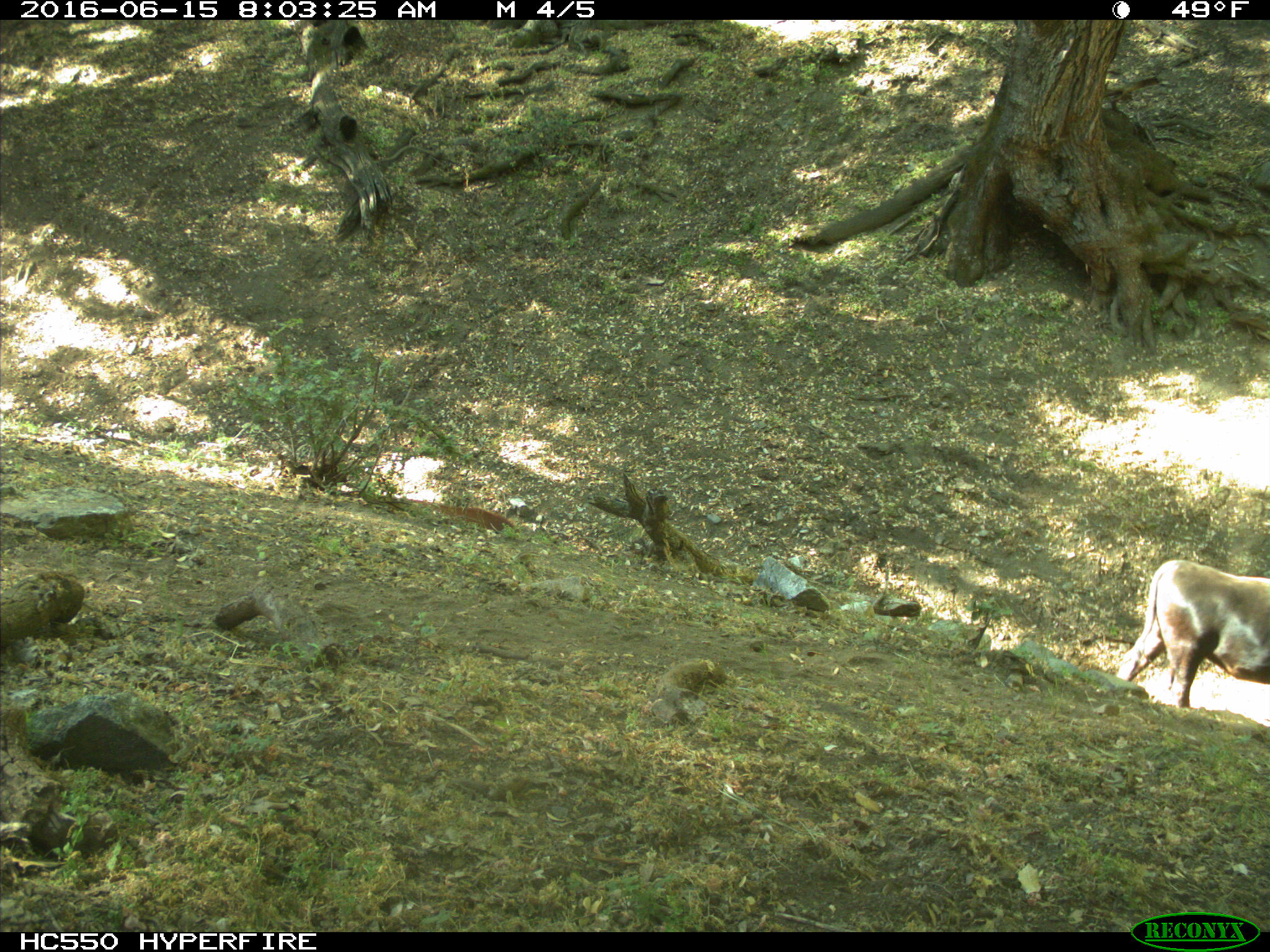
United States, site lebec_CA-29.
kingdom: Animalia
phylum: Chordata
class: Mammalia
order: Artiodactyla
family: Bovidae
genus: Bos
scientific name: Bos taurus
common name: domestic cow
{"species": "Bos taurus (domestic cow)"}